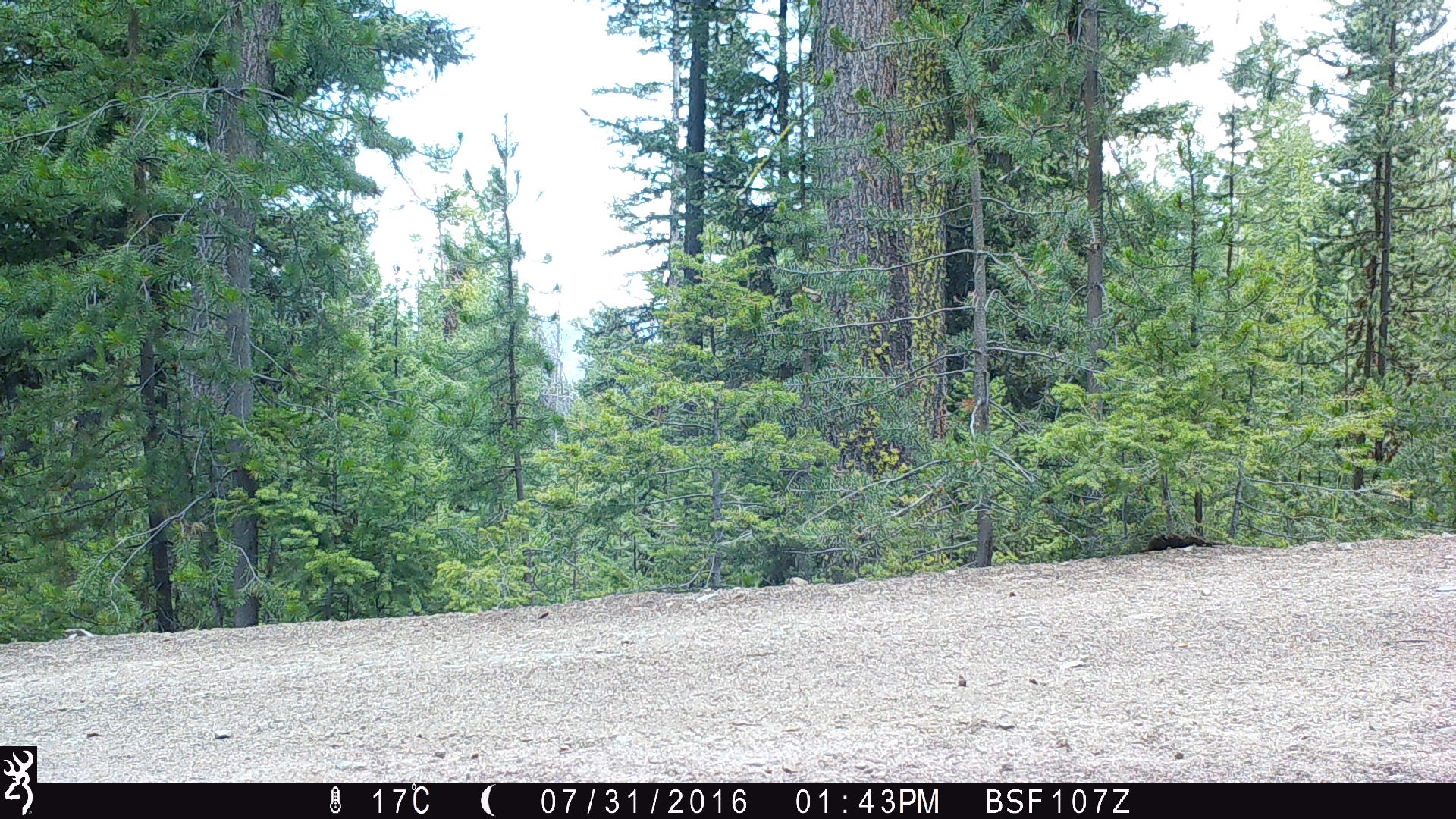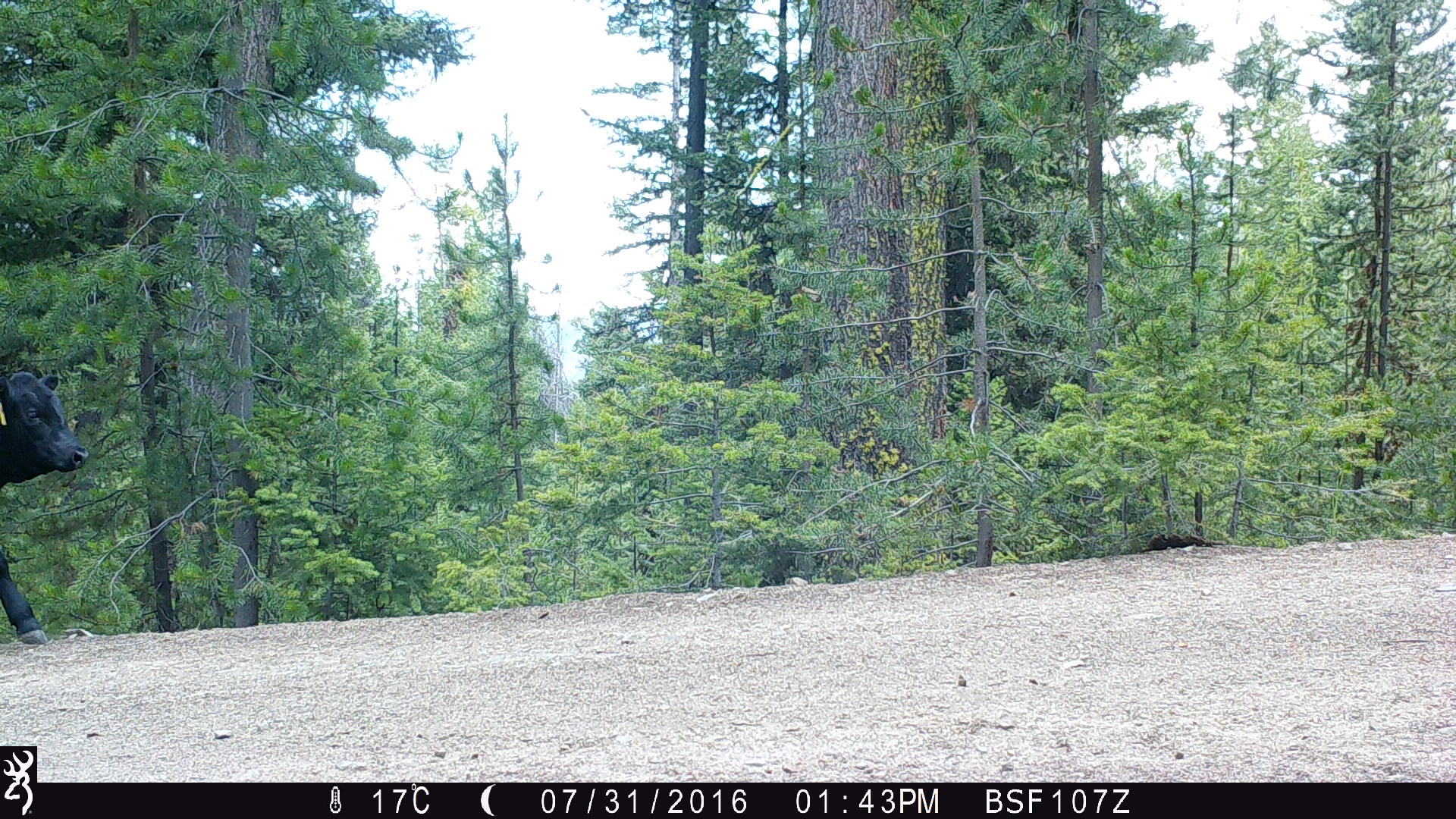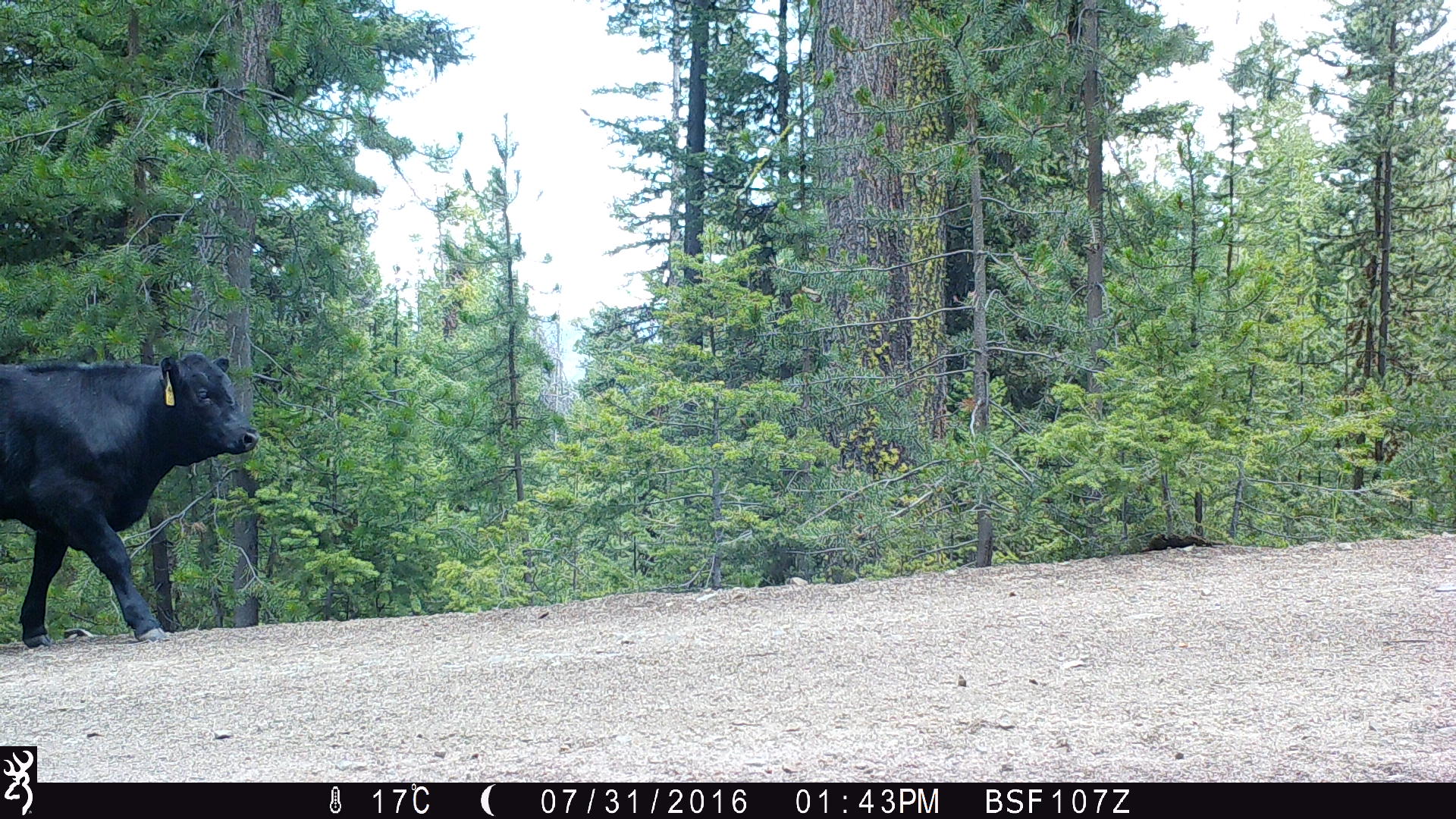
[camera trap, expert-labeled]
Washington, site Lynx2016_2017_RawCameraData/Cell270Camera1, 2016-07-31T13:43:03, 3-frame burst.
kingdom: Animalia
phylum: Chordata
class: Mammalia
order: Artiodactyla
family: Bovidae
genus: Bos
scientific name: Bos taurus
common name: domestic cattle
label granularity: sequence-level